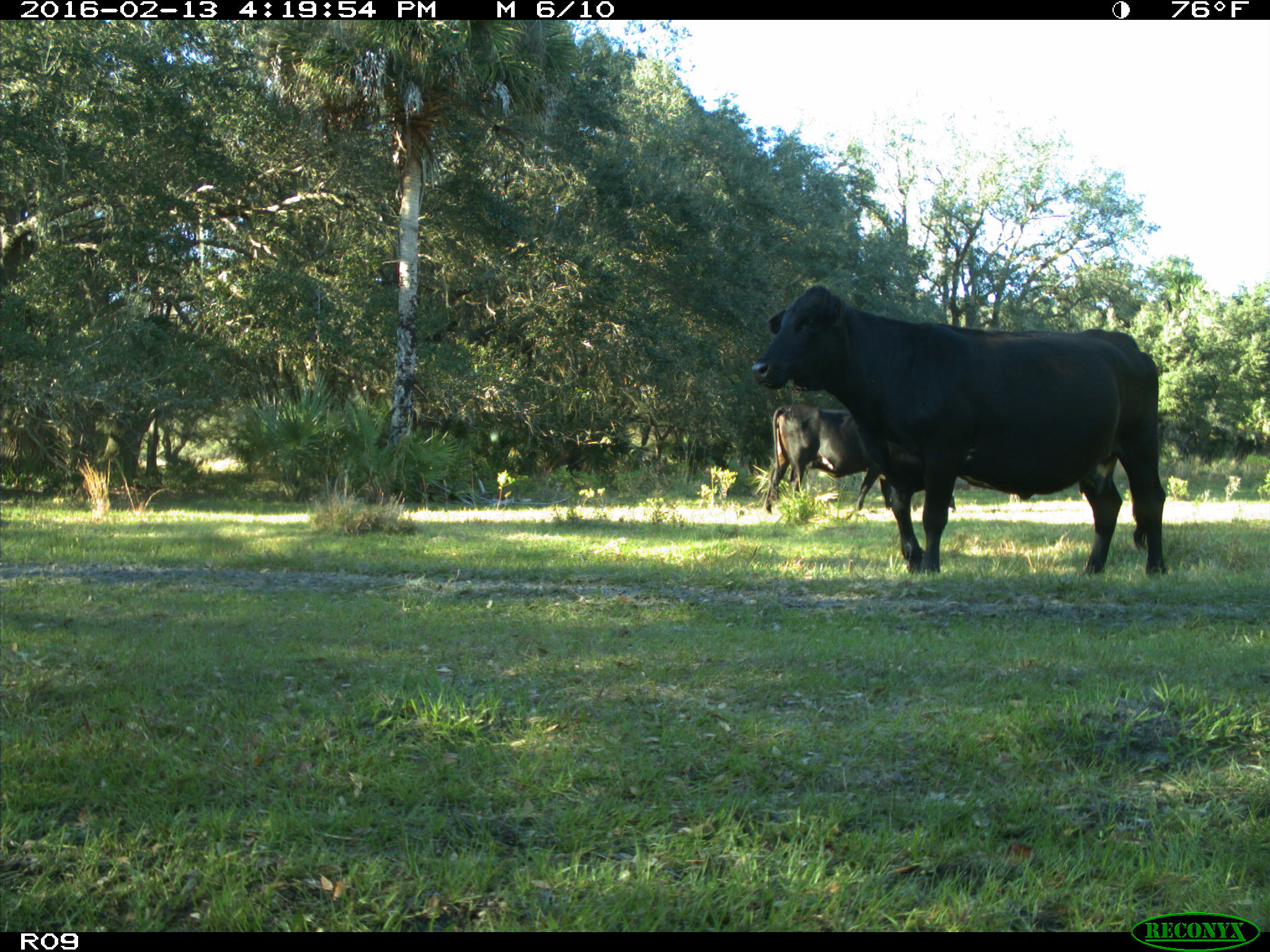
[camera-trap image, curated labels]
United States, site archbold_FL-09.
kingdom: Animalia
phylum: Chordata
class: Mammalia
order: Artiodactyla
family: Bovidae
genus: Bos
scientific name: Bos taurus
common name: domestic cow